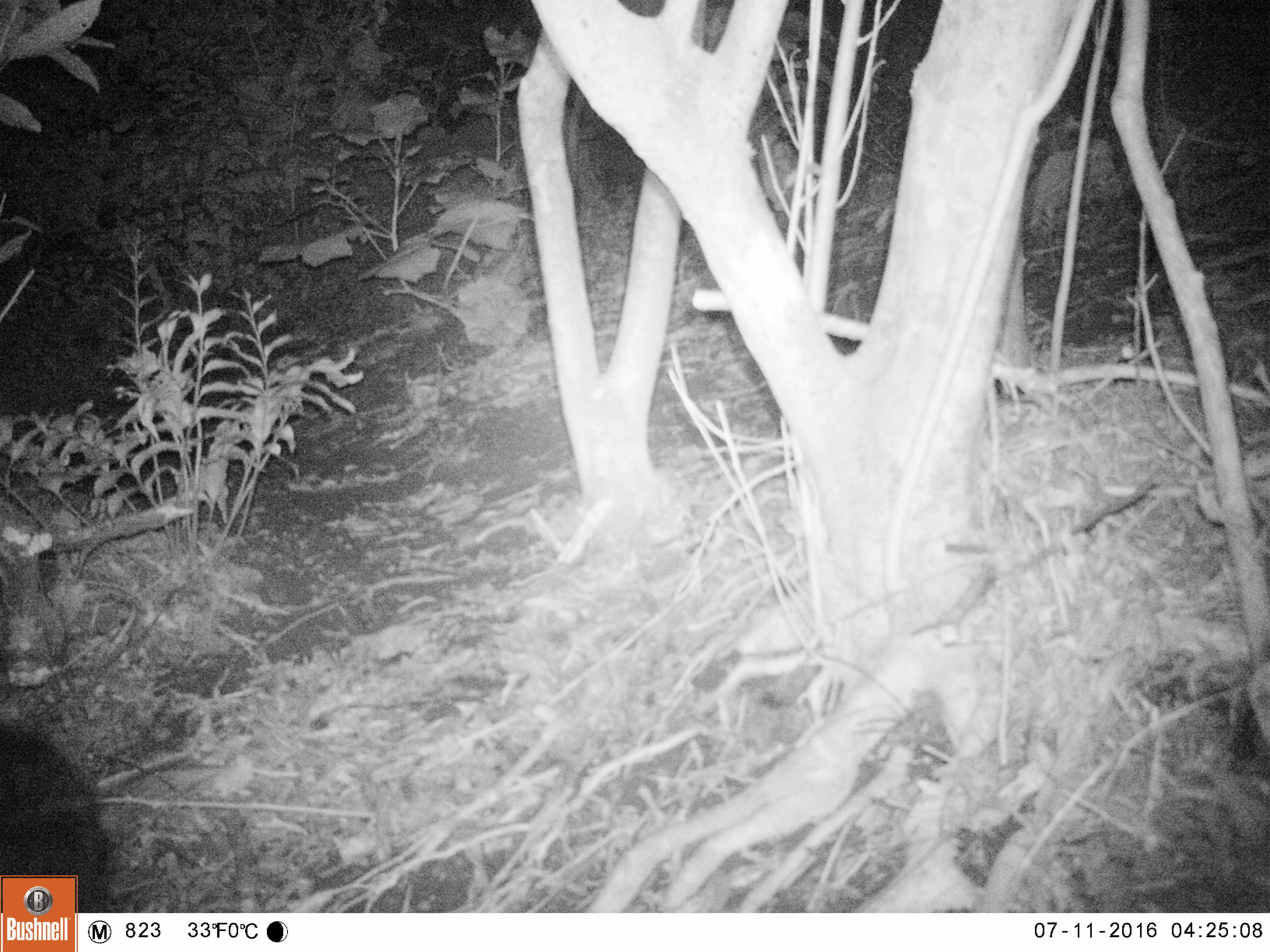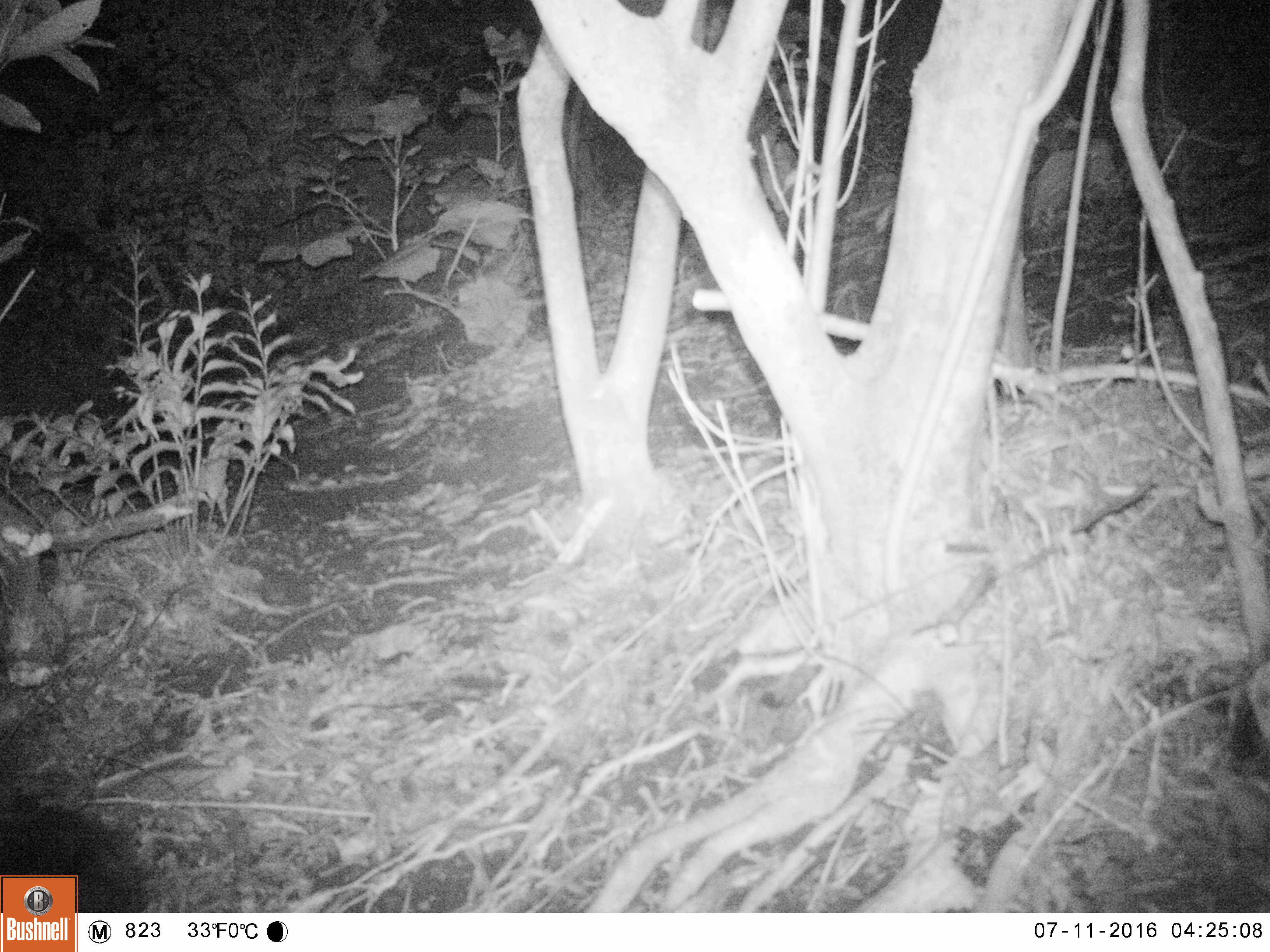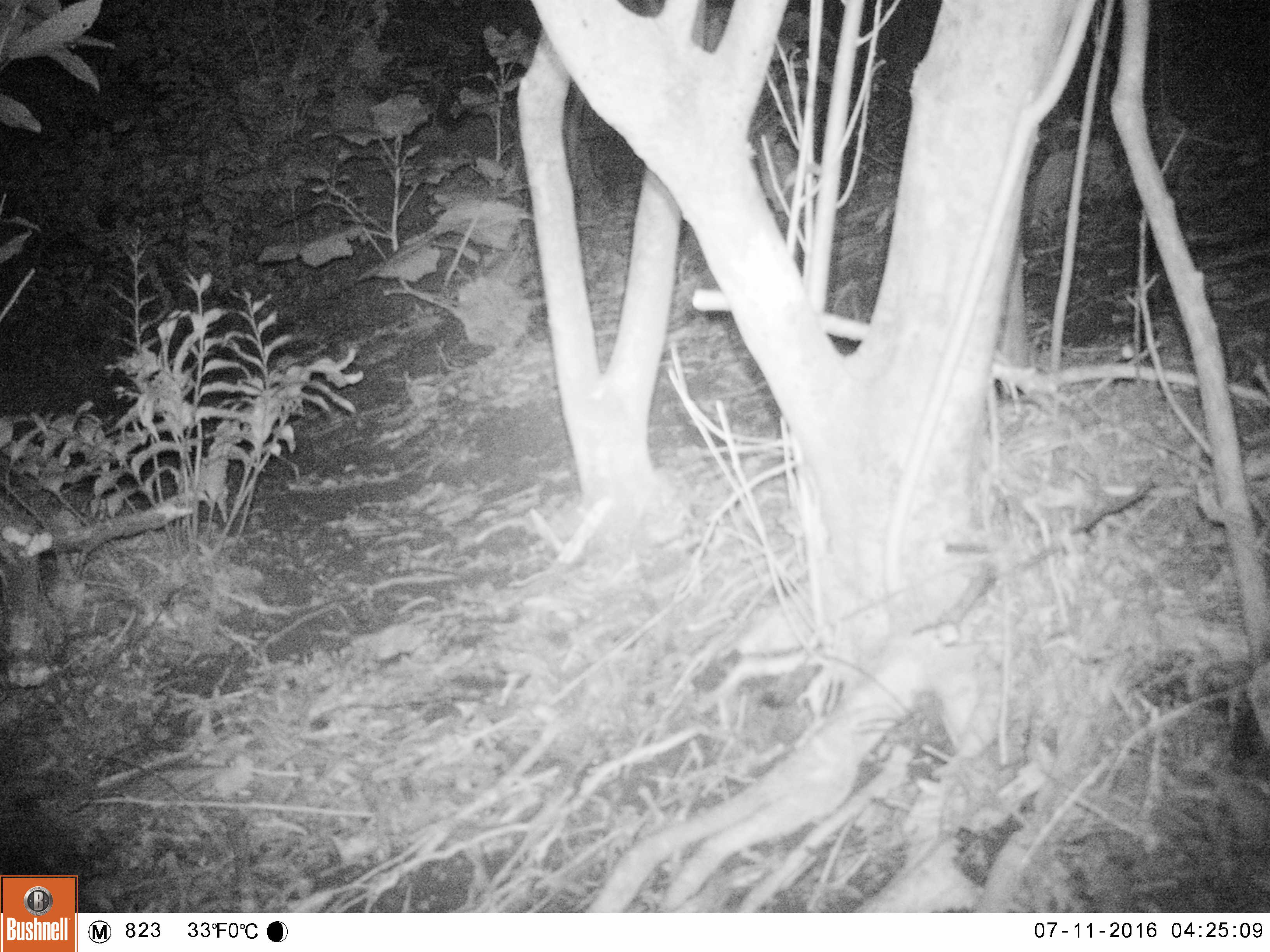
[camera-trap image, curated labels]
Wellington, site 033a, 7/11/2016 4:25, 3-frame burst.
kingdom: Animalia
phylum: Chordata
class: Mammalia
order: Carnivora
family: Felidae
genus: Felis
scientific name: Felis catus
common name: cat